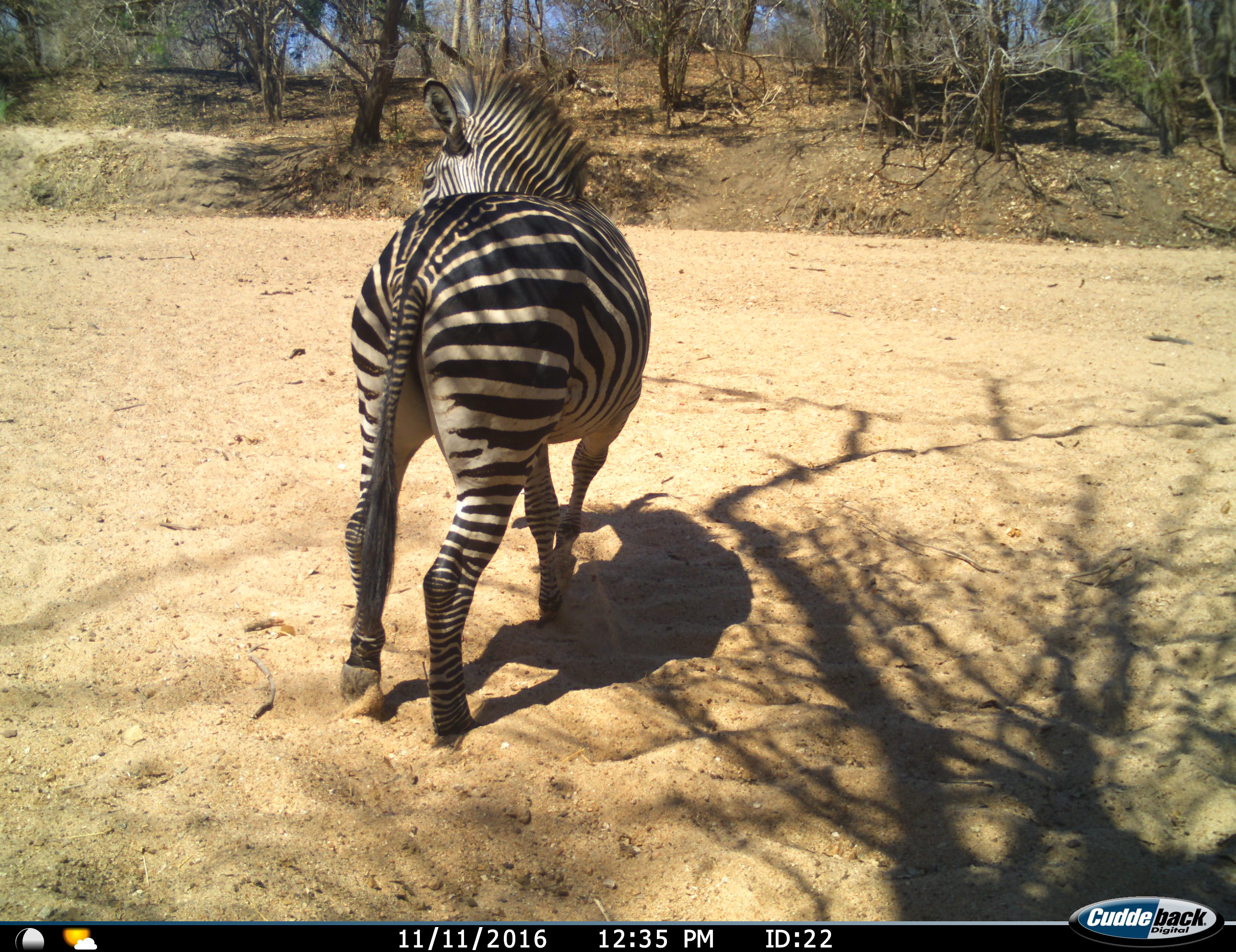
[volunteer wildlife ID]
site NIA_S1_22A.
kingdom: Animalia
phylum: Chordata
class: Mammalia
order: Perissodactyla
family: Equidae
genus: Equus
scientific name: Equus quagga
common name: plains zebra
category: zebraplains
Zebraplains (plains zebra) (Equus quagga), count 1. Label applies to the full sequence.